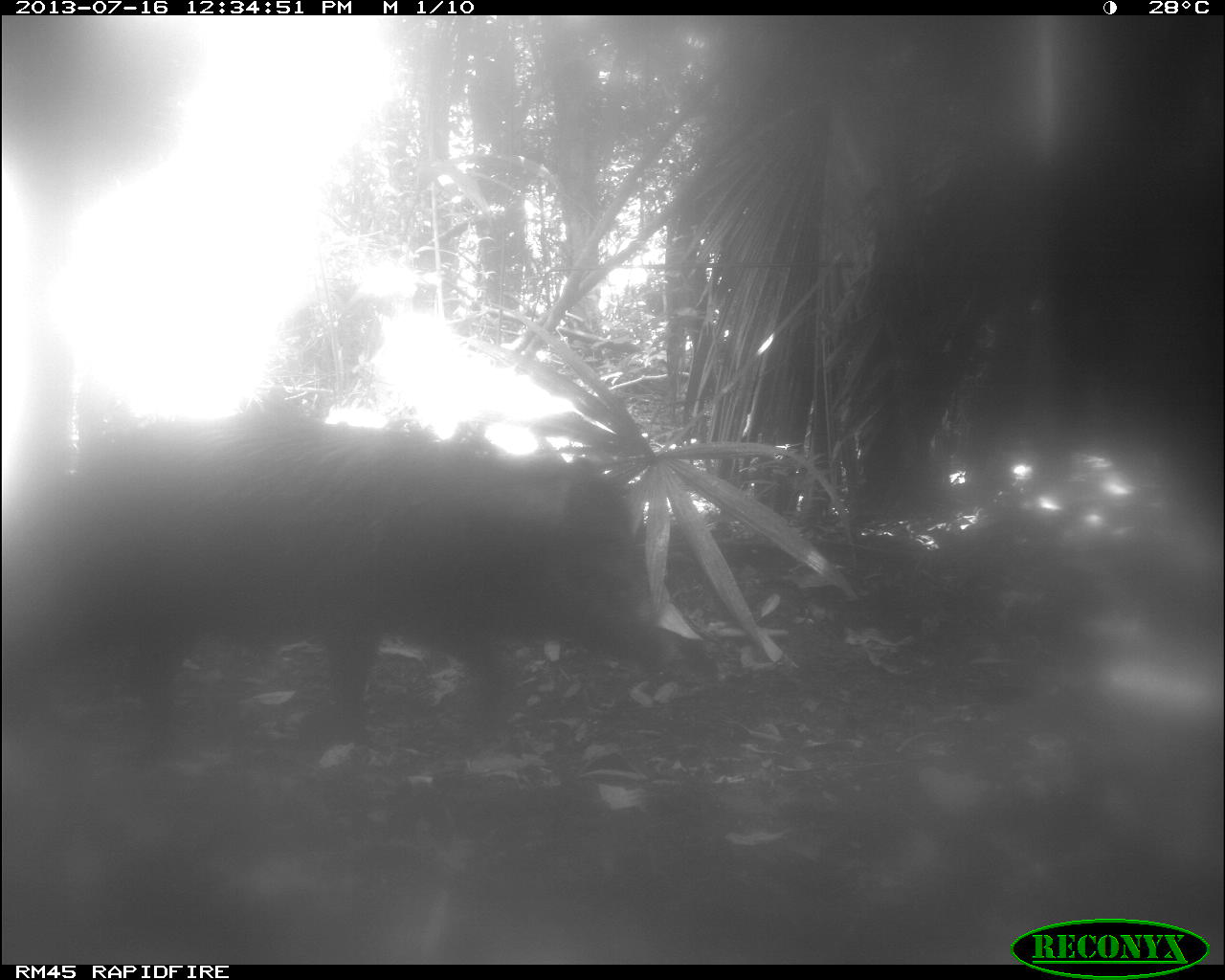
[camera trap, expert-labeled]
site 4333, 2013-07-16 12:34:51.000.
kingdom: Animalia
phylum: Chordata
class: Mammalia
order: Artiodactyla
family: Tayassuidae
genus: Tayassu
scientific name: Tayassu pecari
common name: white-lipped peccary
Tayassu pecari (white-lipped peccary), count 1.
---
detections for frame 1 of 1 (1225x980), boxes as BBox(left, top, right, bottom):
tayassu pecari: BBox(65, 408, 682, 770)